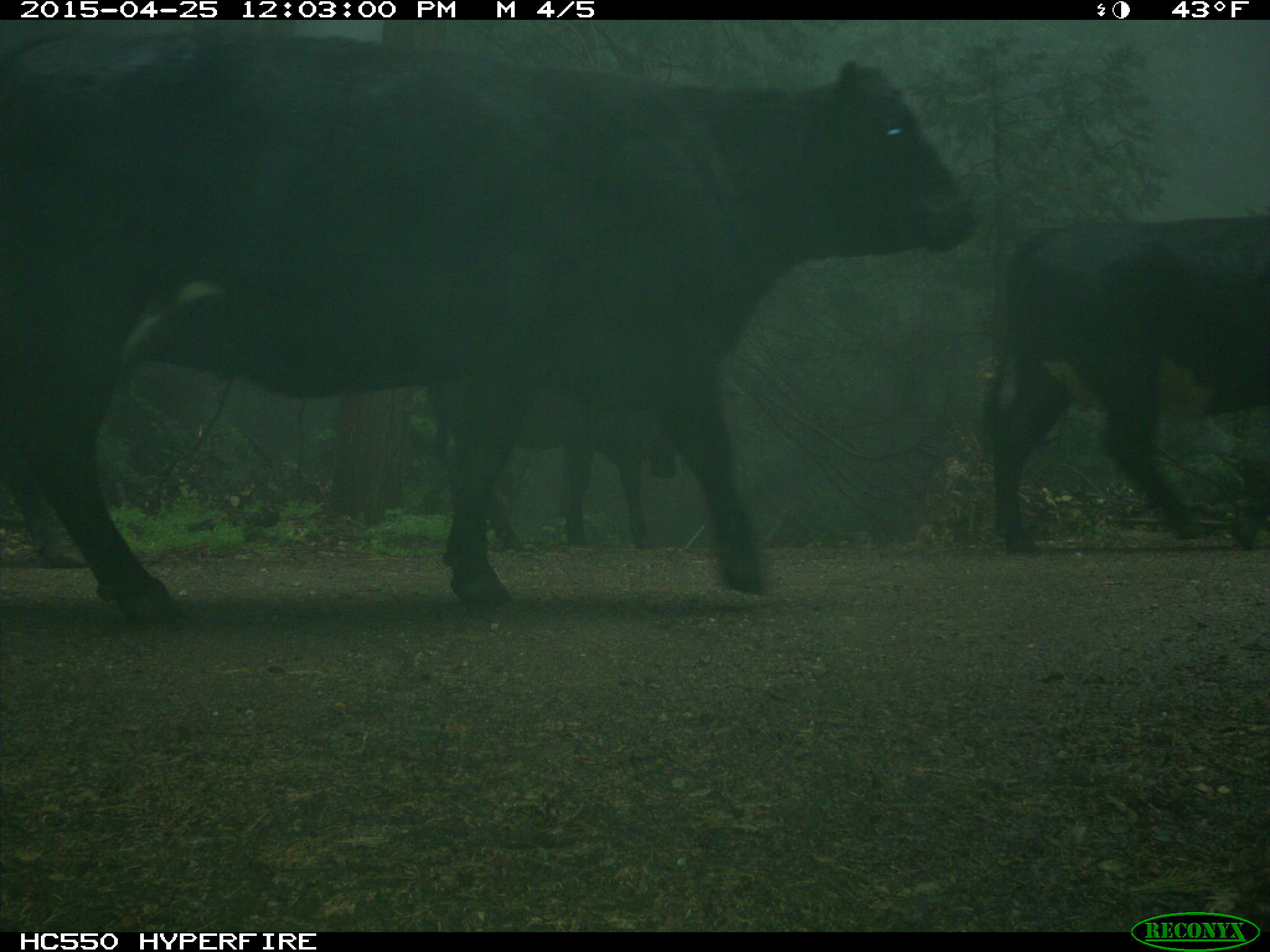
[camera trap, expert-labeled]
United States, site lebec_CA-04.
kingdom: Animalia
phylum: Chordata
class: Mammalia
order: Artiodactyla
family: Bovidae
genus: Bos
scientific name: Bos taurus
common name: domestic cow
Bos taurus (domestic cow).